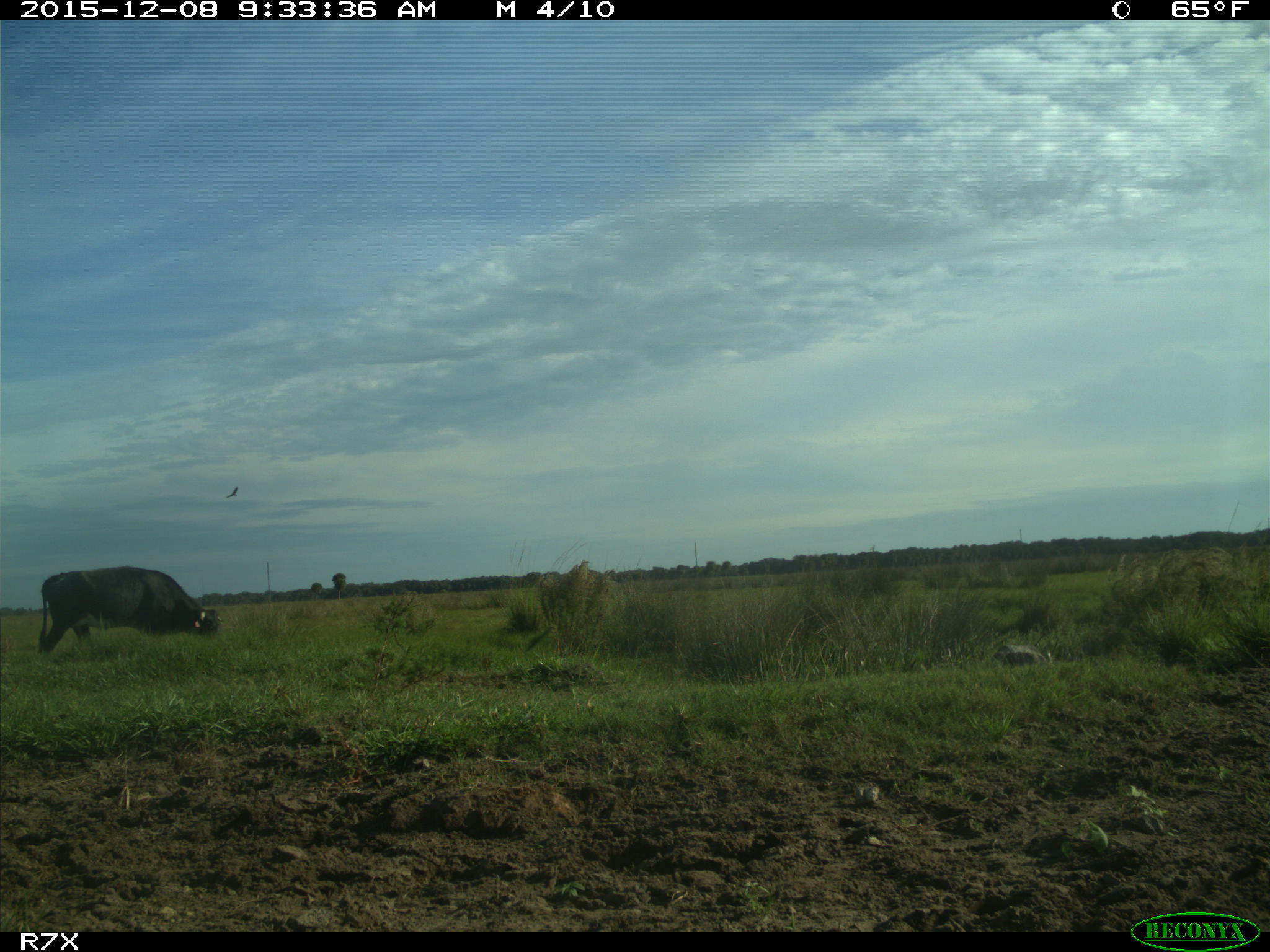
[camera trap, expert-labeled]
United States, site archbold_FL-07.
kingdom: Animalia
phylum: Chordata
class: Mammalia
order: Artiodactyla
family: Bovidae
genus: Bos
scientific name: Bos taurus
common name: domestic cow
Bos taurus (domestic cow).